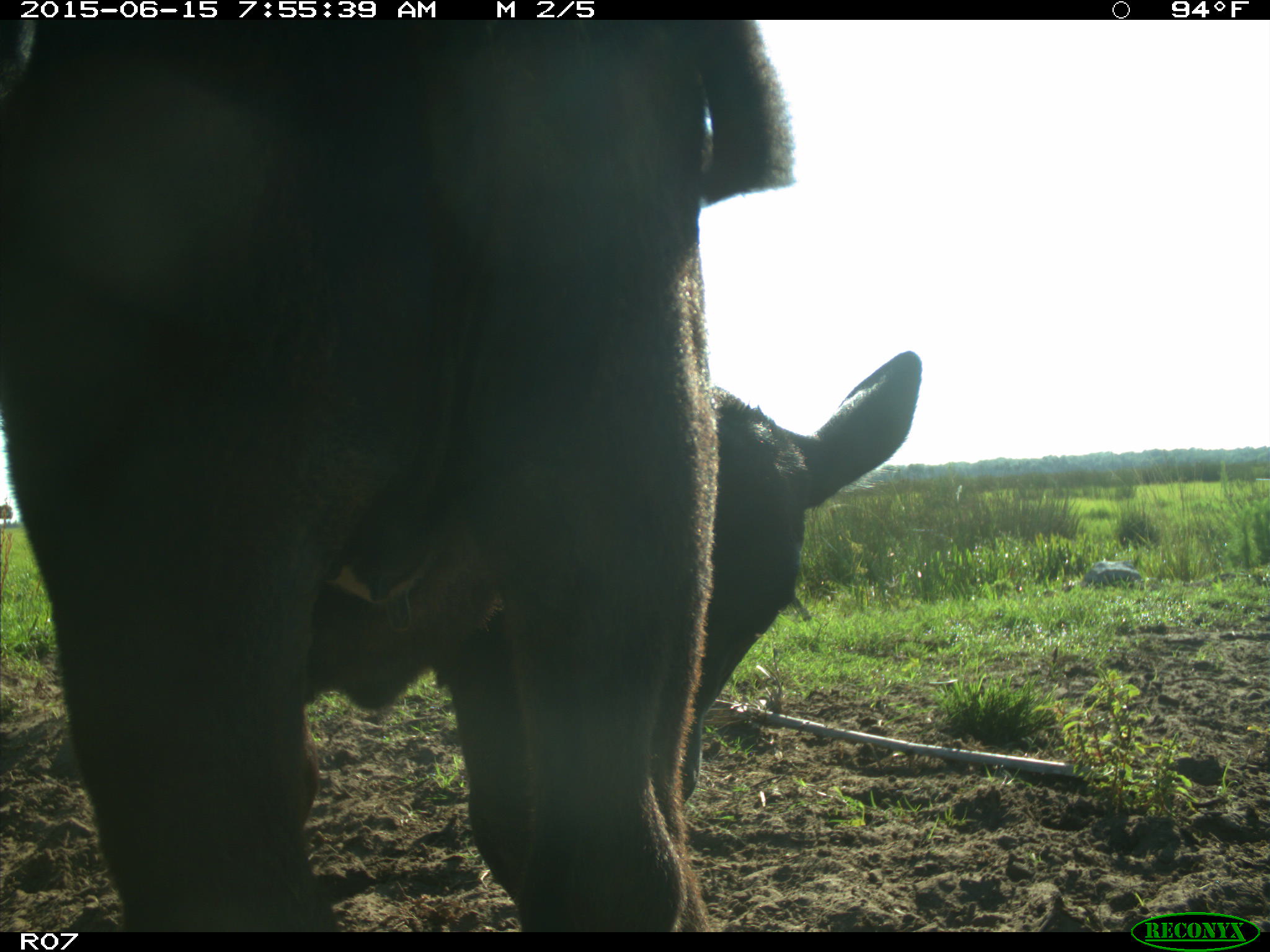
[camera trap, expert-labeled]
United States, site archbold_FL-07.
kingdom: Animalia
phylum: Chordata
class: Mammalia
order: Artiodactyla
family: Bovidae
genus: Bos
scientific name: Bos taurus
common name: domestic cow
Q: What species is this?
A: Bos taurus (domestic cow).